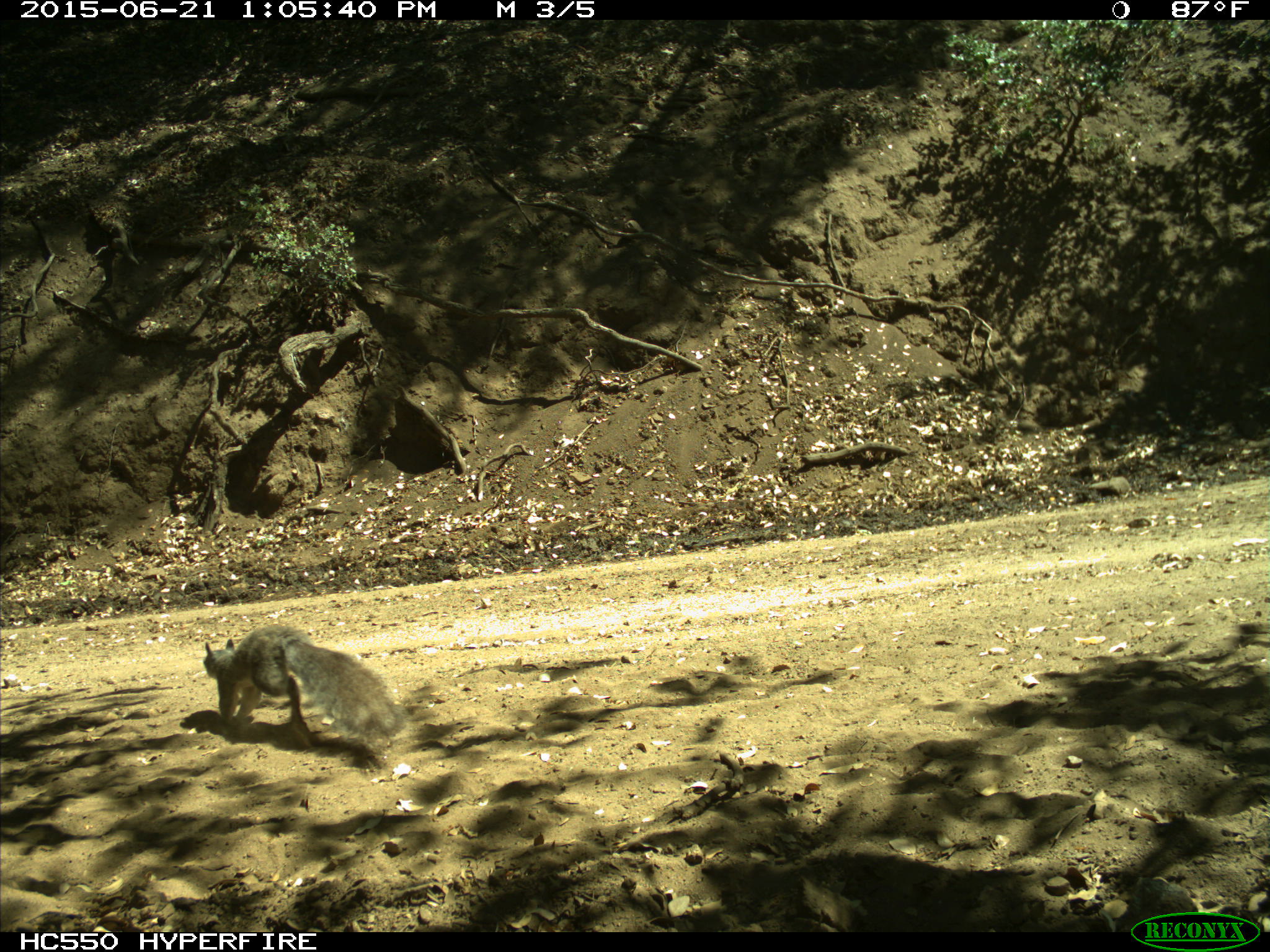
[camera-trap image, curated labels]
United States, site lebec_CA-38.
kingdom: Animalia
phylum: Chordata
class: Mammalia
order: Rodentia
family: Sciuridae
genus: Sciurus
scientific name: Sciurus carolinensis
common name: eastern gray squirrel